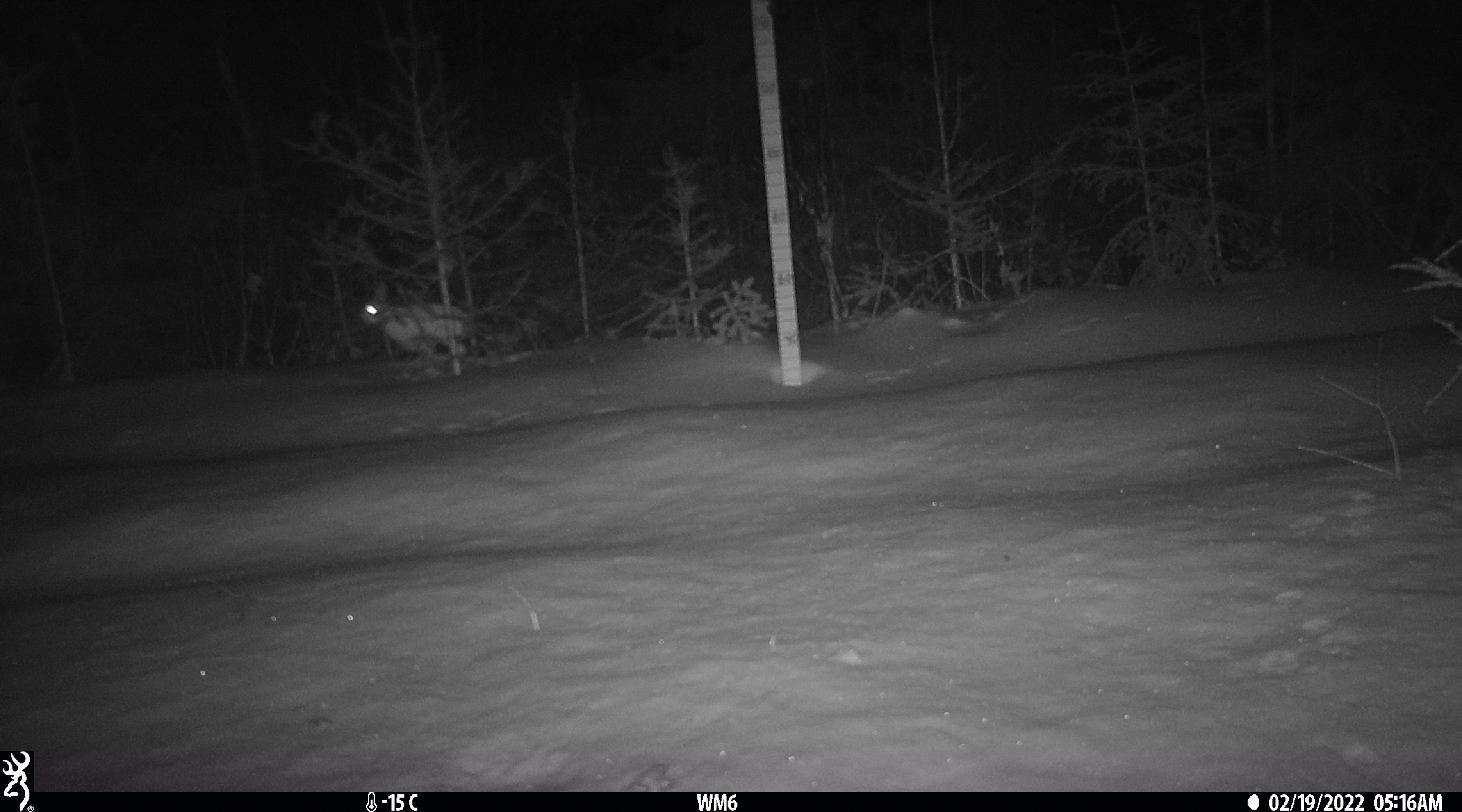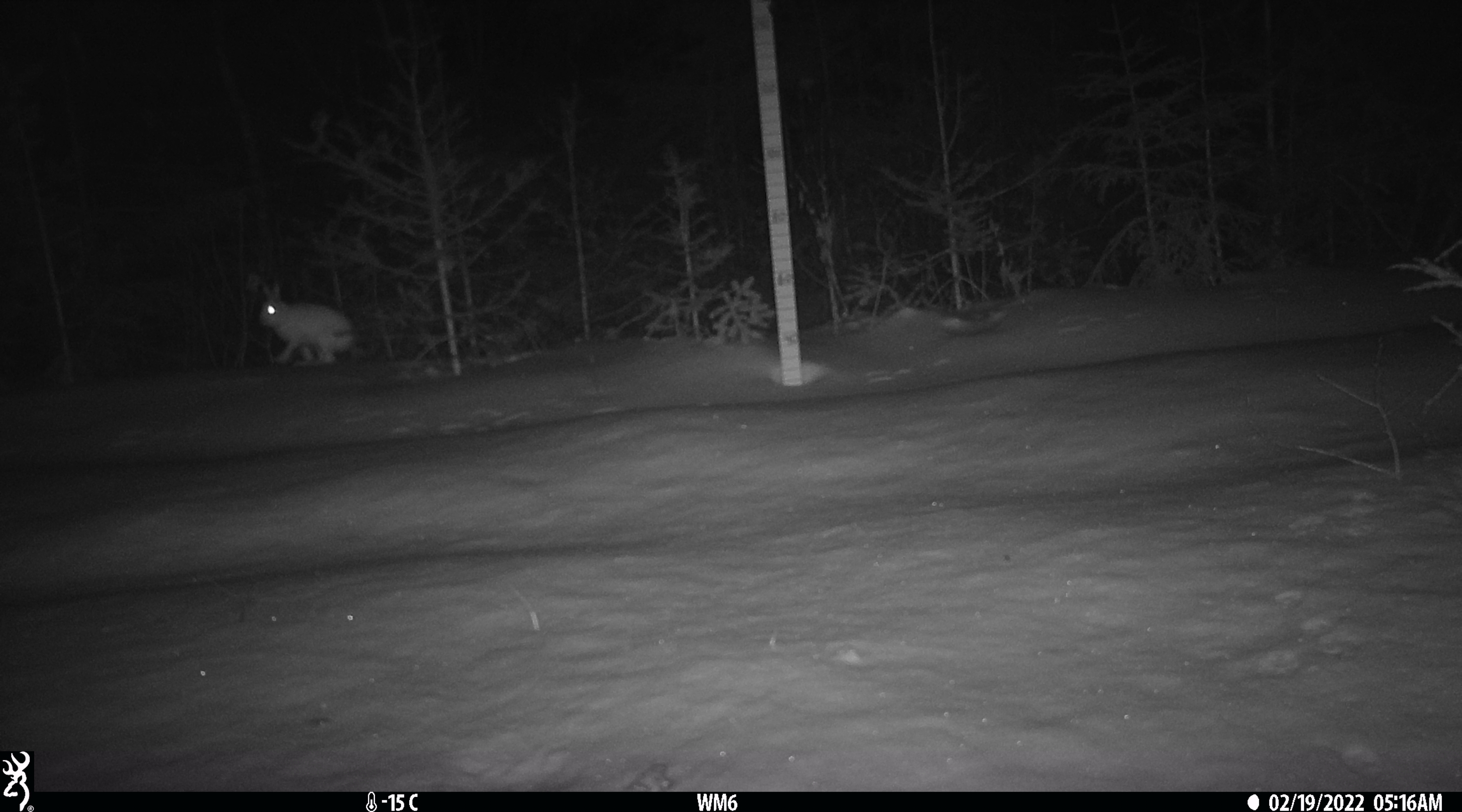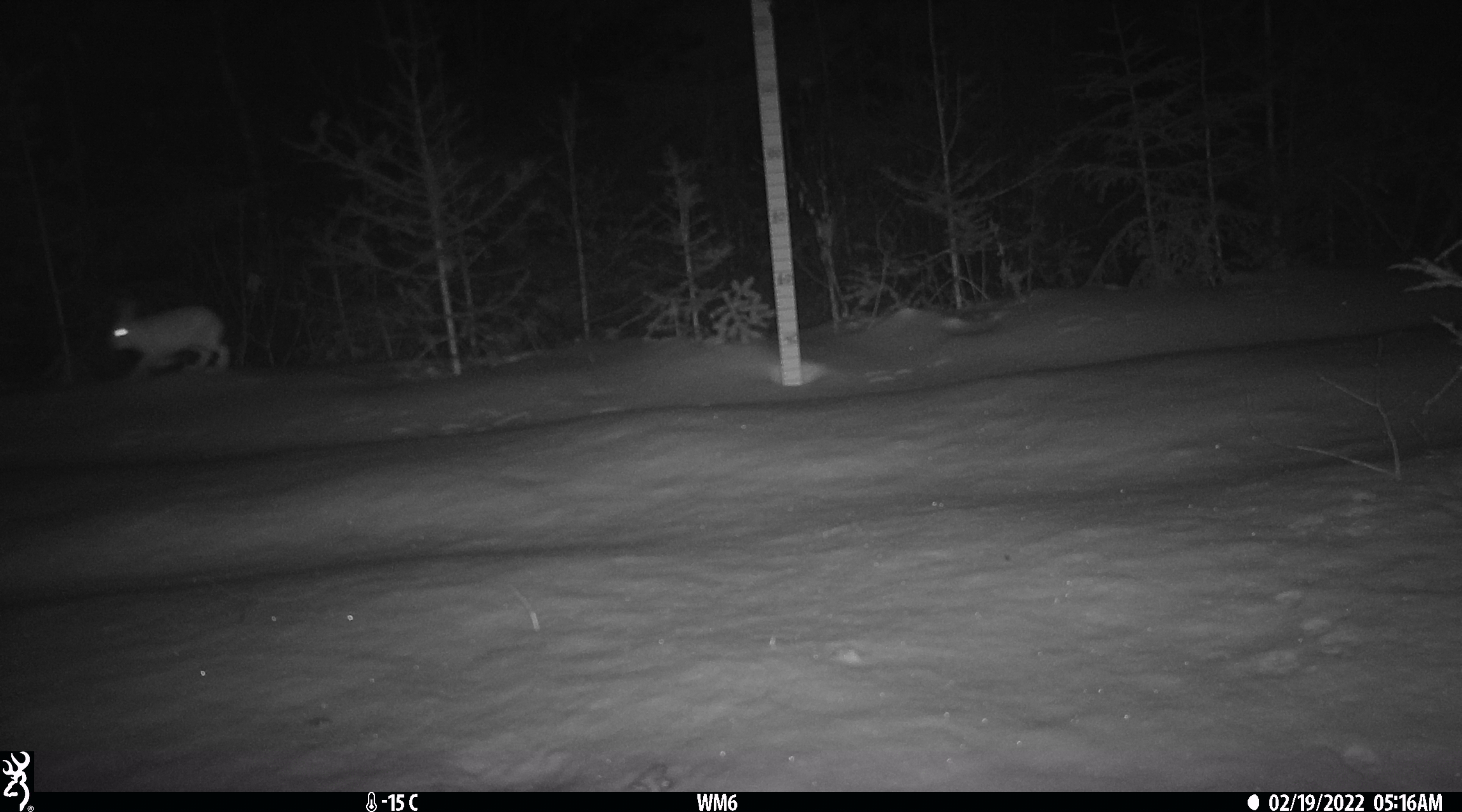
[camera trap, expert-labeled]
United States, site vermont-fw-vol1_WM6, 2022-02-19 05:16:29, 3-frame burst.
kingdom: Animalia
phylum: Chordata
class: Mammalia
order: Lagomorpha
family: Leporidae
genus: Lepus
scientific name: Lepus americanus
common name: snowshoe hare